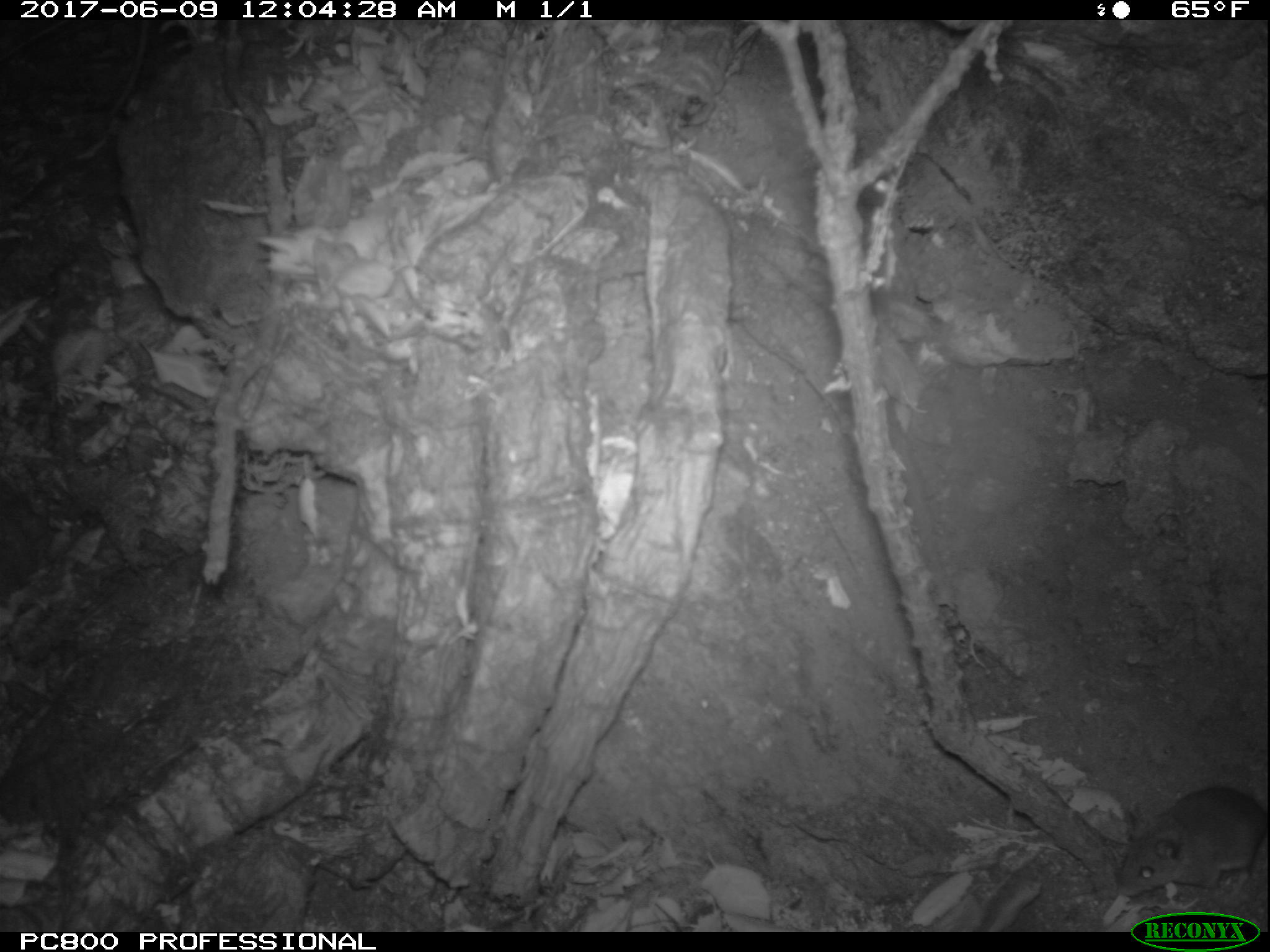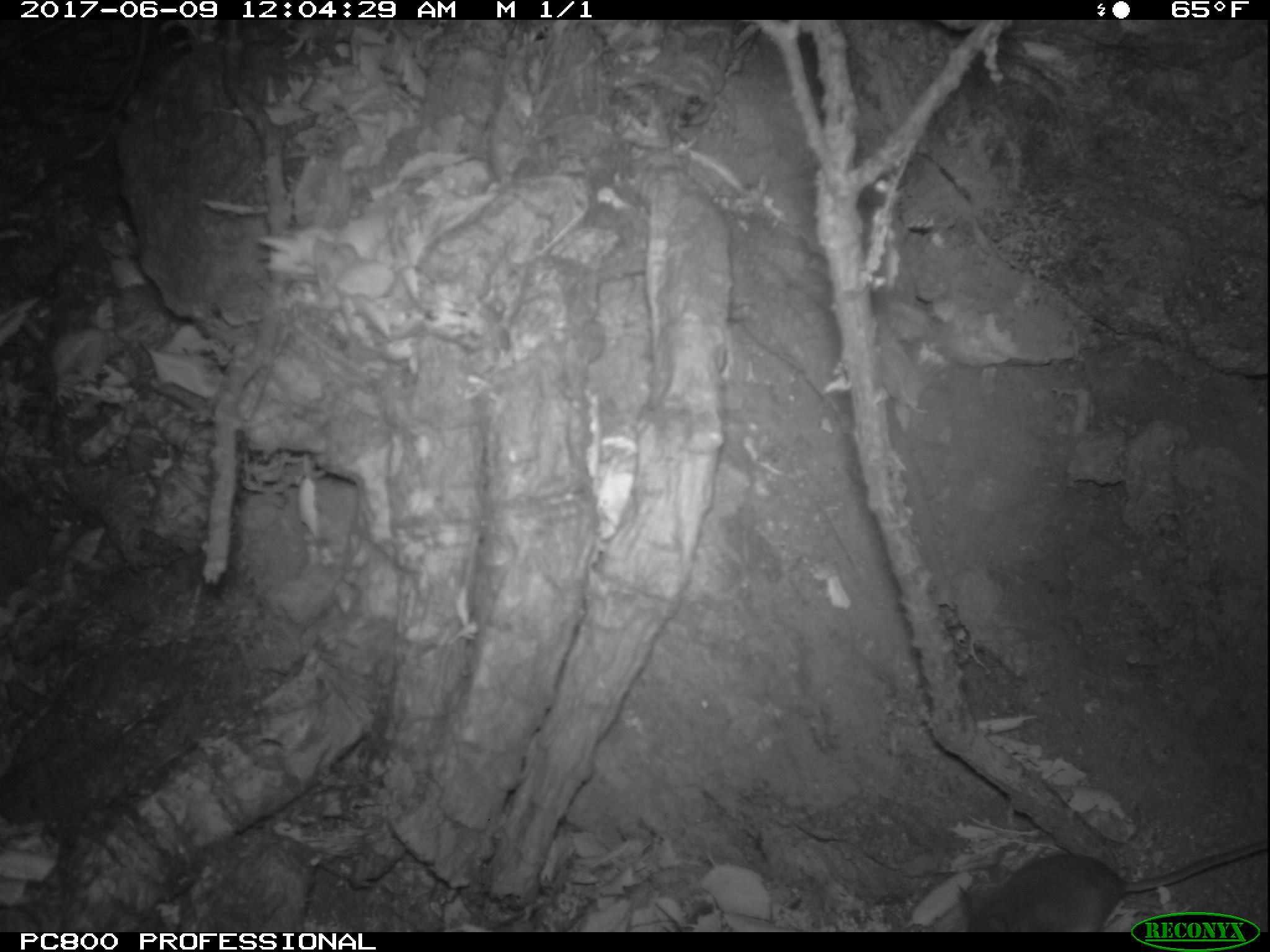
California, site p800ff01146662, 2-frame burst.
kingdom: Animalia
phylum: Chordata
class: Mammalia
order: Rodentia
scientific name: Rodentia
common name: rodent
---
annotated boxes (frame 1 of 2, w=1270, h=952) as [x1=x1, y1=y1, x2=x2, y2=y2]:
rodent: [x1=1112, y1=787, x2=1269, y2=902]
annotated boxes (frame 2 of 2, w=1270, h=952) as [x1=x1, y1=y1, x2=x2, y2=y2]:
rodent: [x1=954, y1=836, x2=1269, y2=931]